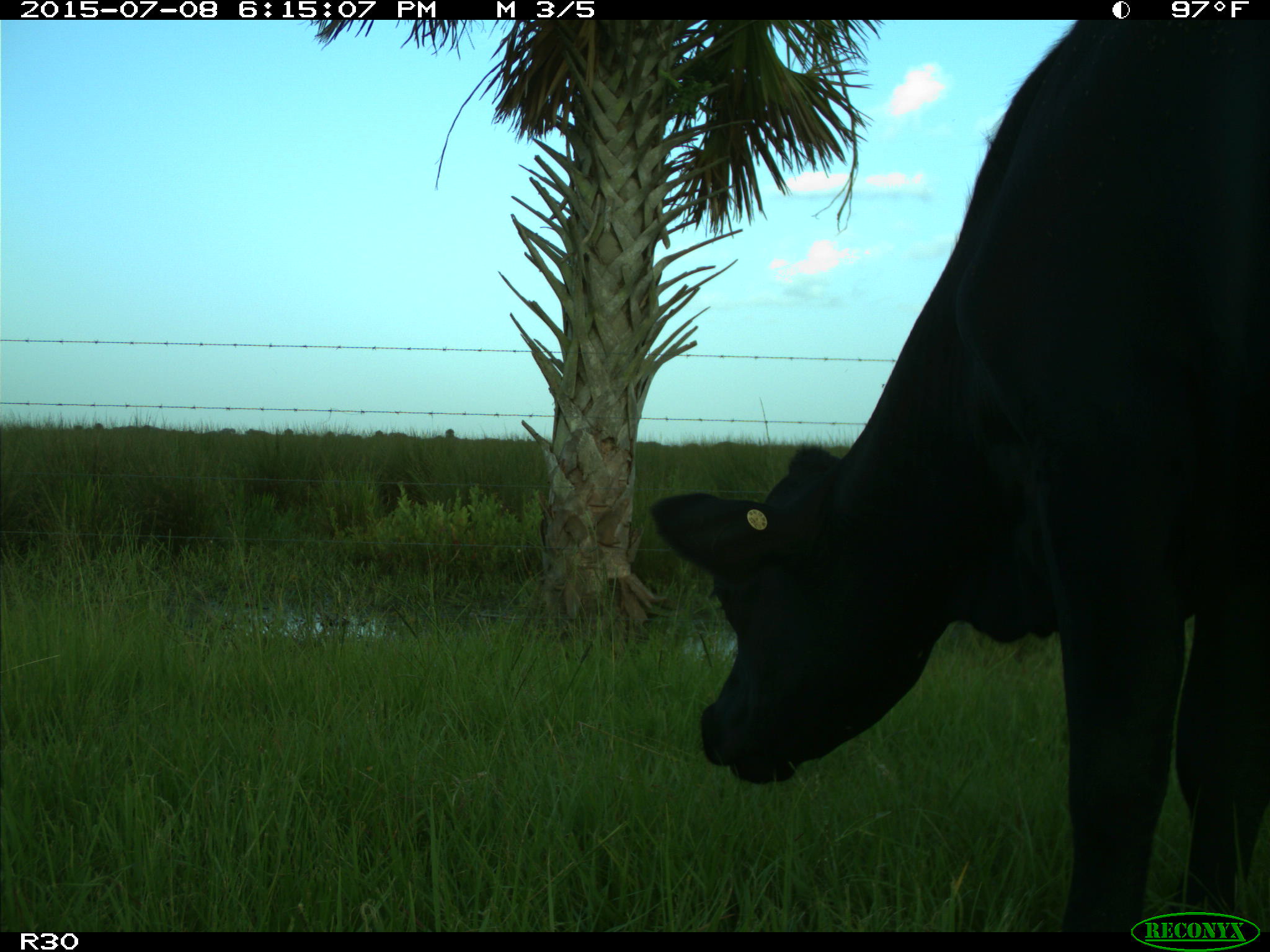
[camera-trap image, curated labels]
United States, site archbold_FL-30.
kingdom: Animalia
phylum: Chordata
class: Mammalia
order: Artiodactyla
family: Bovidae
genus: Bos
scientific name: Bos taurus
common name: domestic cow